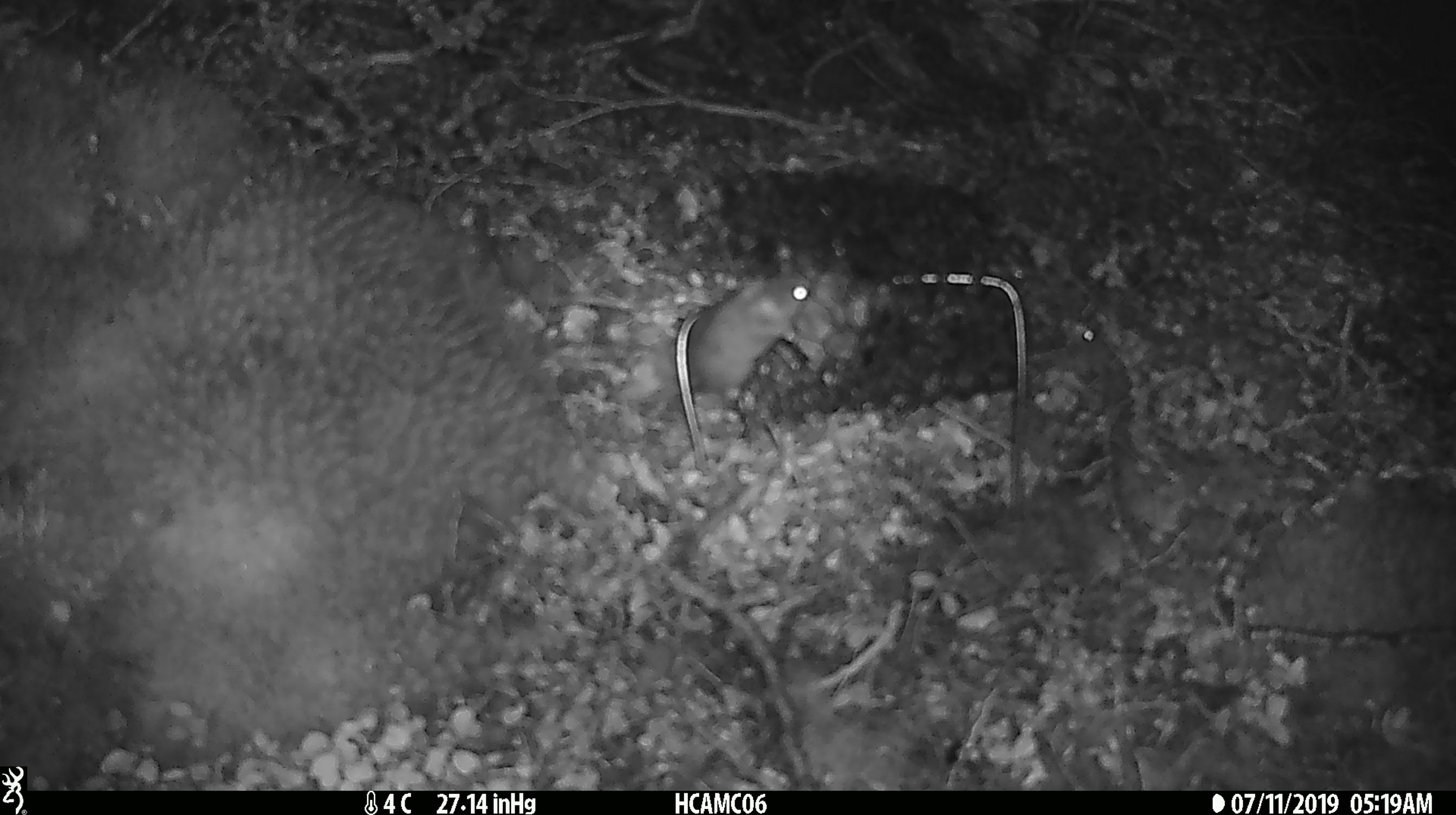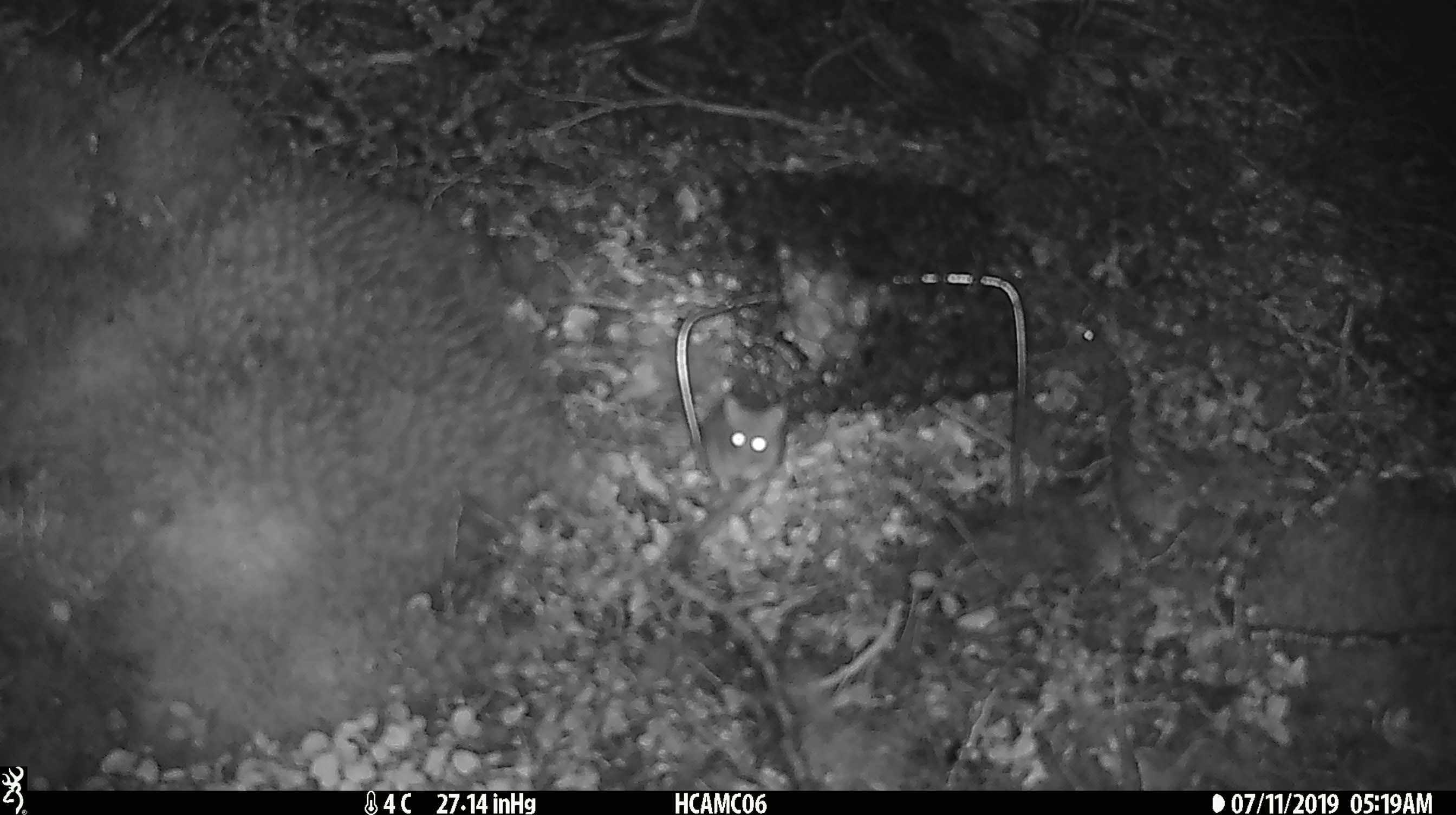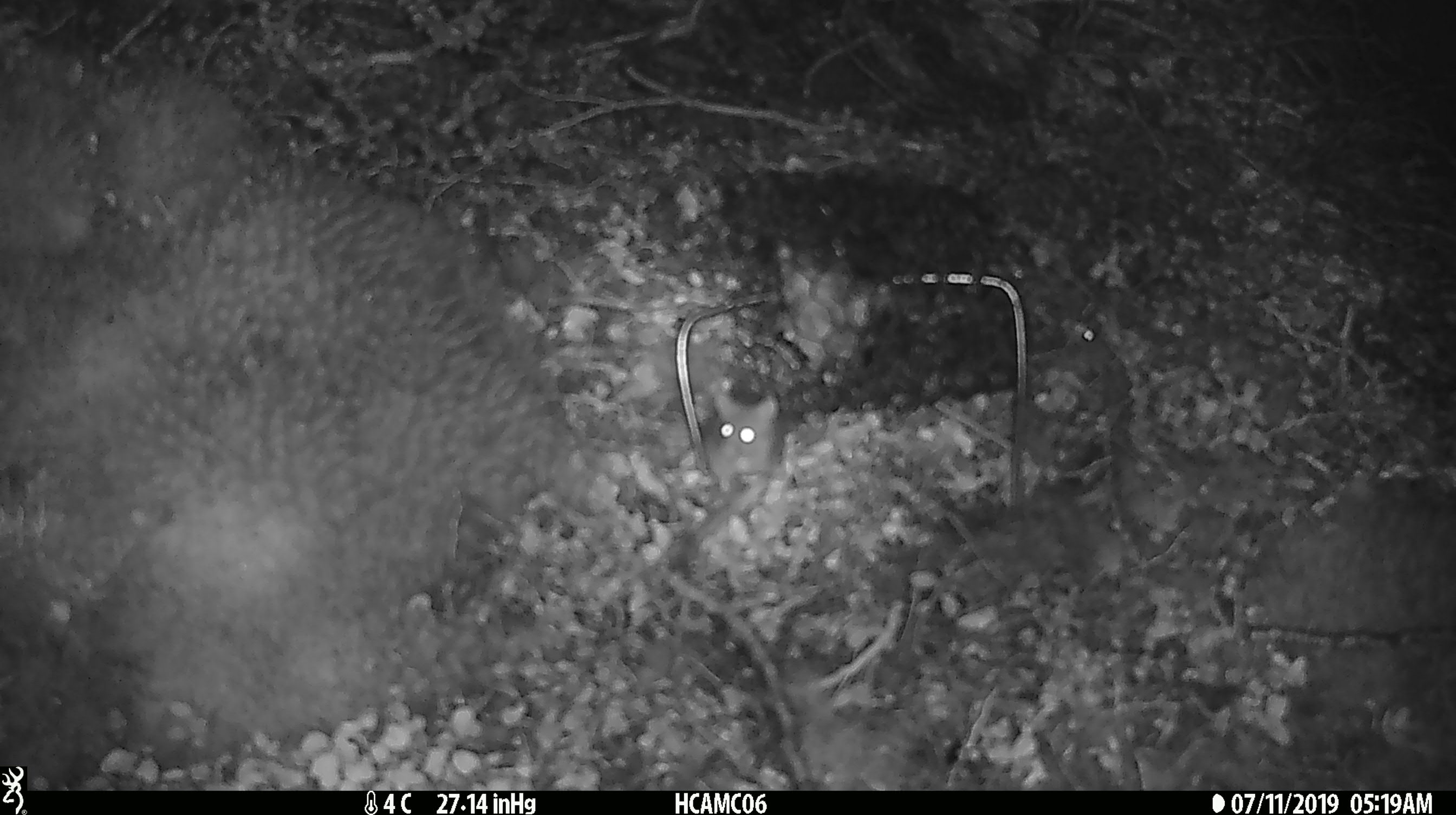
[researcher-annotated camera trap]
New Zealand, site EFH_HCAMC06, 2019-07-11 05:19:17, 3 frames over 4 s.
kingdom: Animalia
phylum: Chordata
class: Mammalia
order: Rodentia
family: Muridae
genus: Mus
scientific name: Mus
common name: mouse